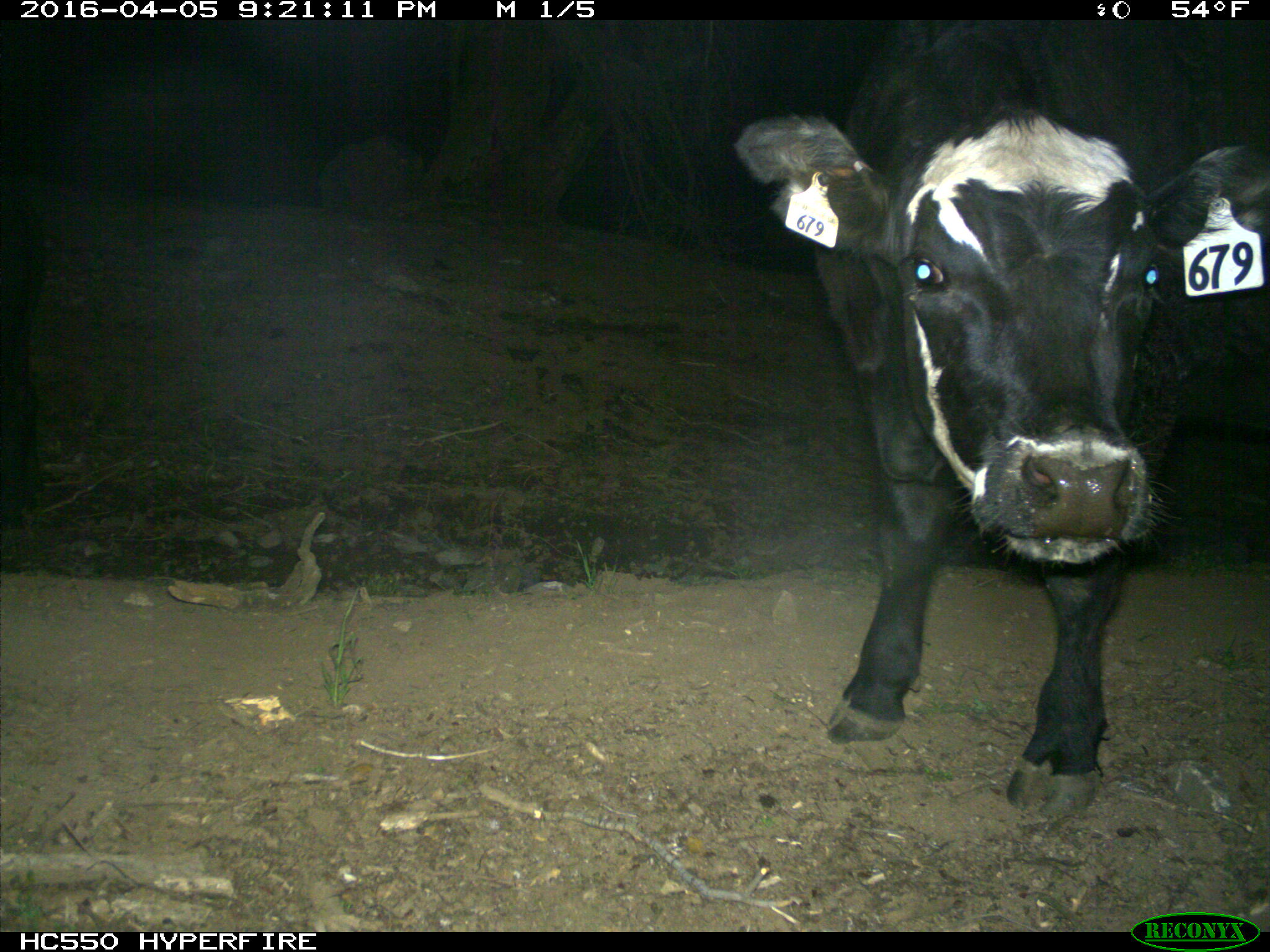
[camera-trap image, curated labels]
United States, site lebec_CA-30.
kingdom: Animalia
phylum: Chordata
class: Mammalia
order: Artiodactyla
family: Bovidae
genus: Bos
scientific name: Bos taurus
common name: domestic cow